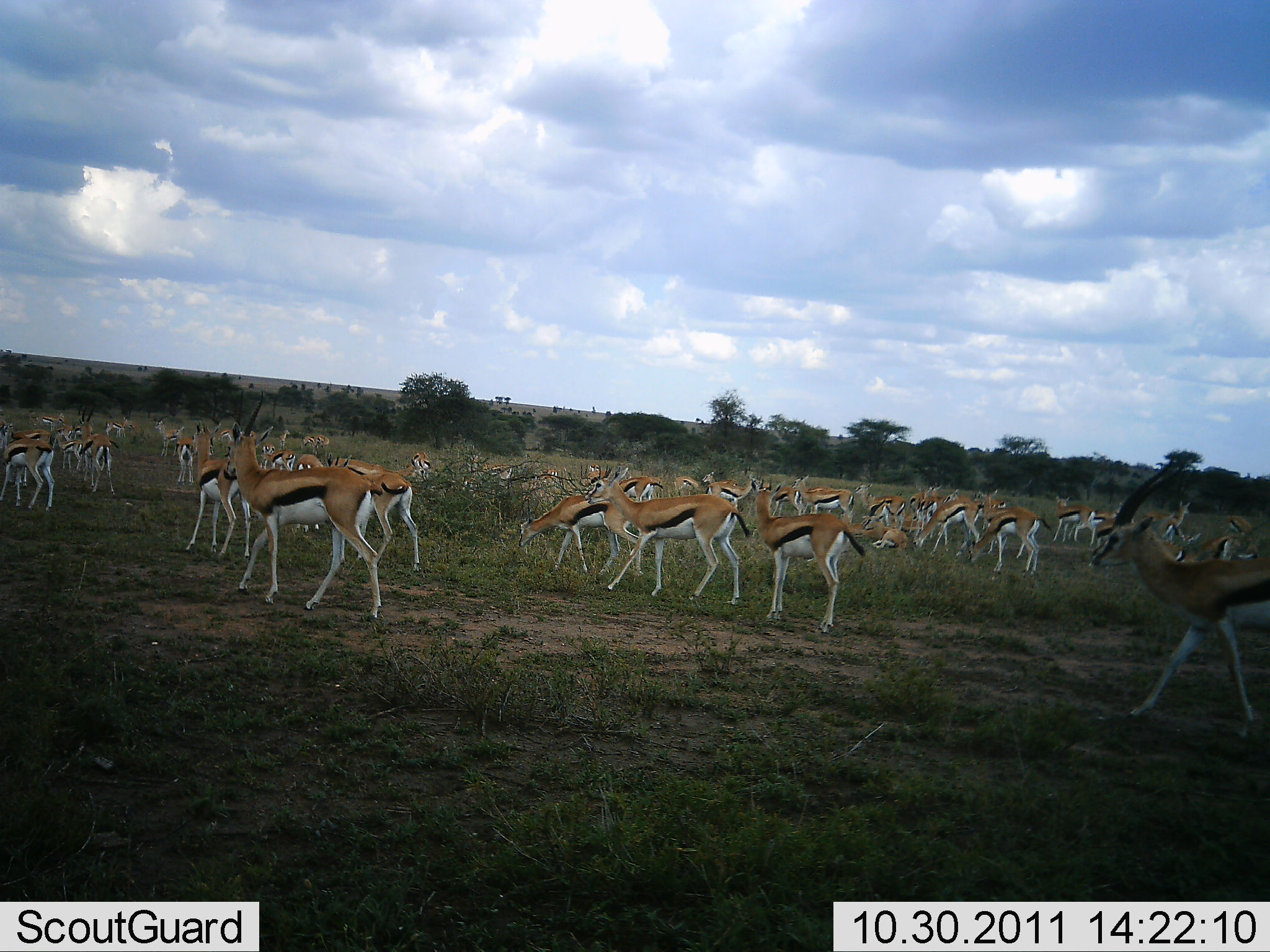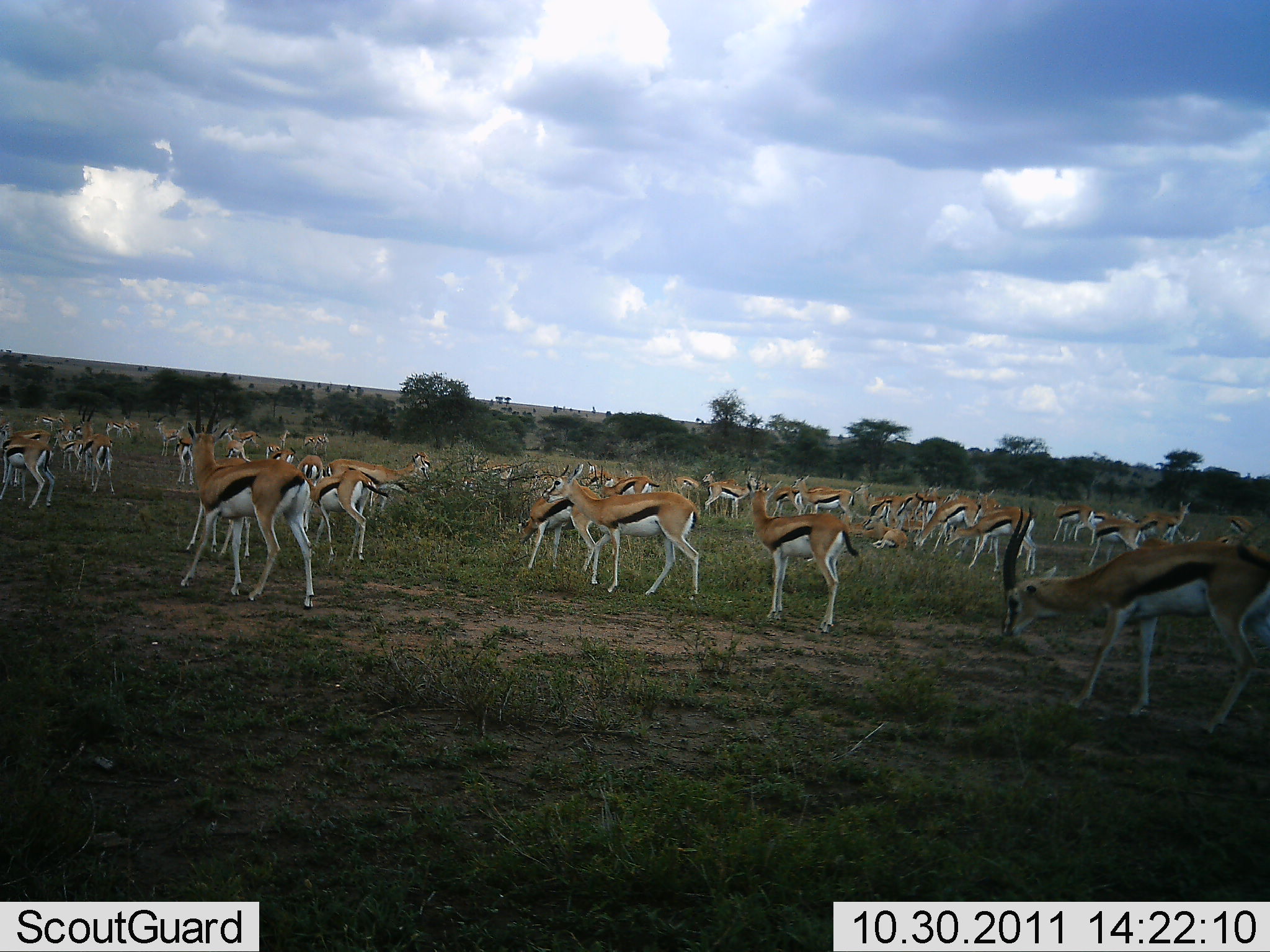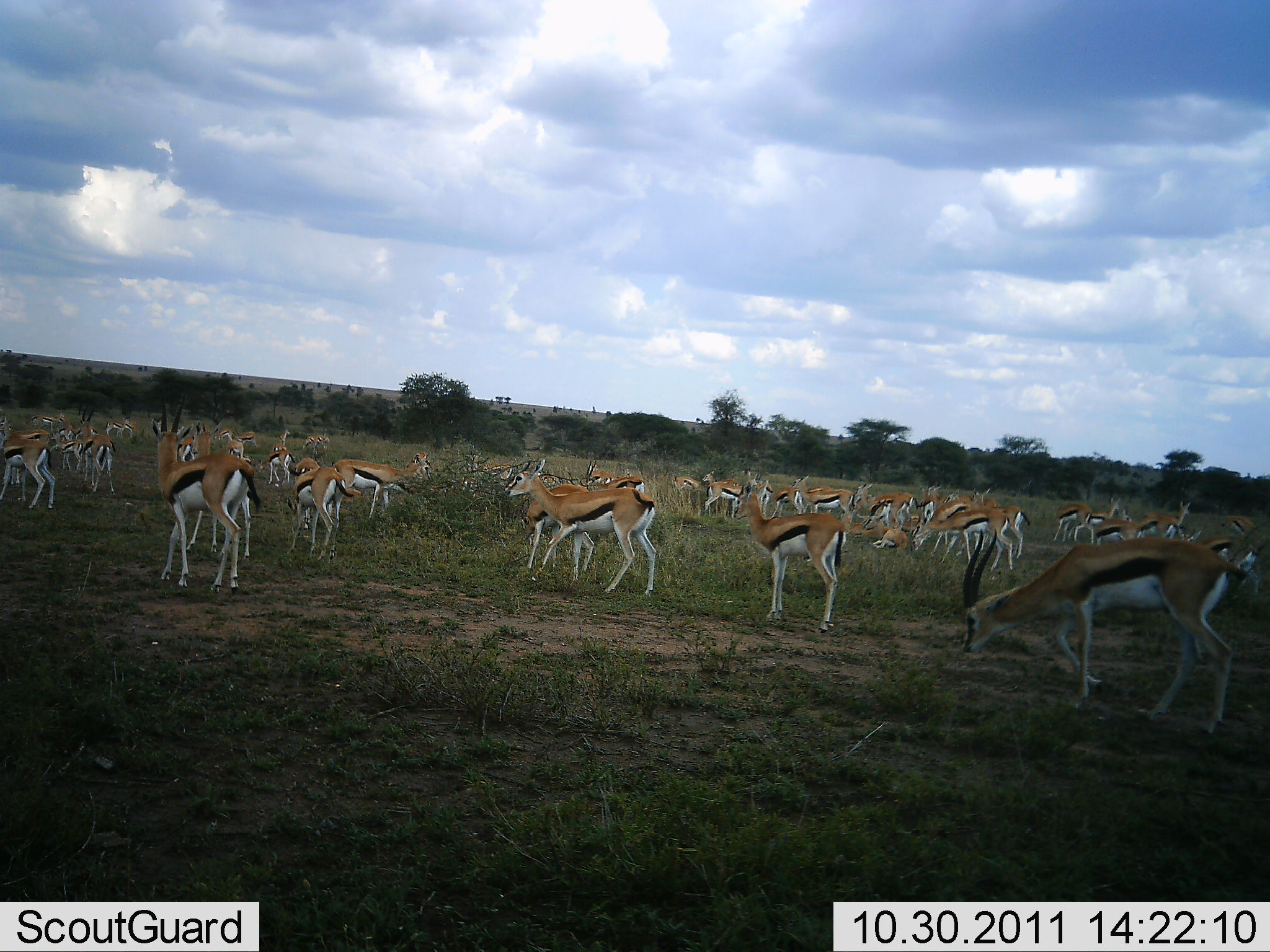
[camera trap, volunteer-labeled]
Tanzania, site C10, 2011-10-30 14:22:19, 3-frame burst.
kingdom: Animalia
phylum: Chordata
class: Mammalia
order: Artiodactyla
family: Bovidae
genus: Eudorcas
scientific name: Eudorcas thomsonii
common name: thomson's gazelle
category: gazellethomsons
Gazellethomsons (thomson's gazelle) (Eudorcas thomsonii), count 11-50. Behavior (volunteer vote fractions): standing 64%, resting 0%, moving 86%, interacting 7%. Young present (vote fraction): 0%. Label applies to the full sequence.